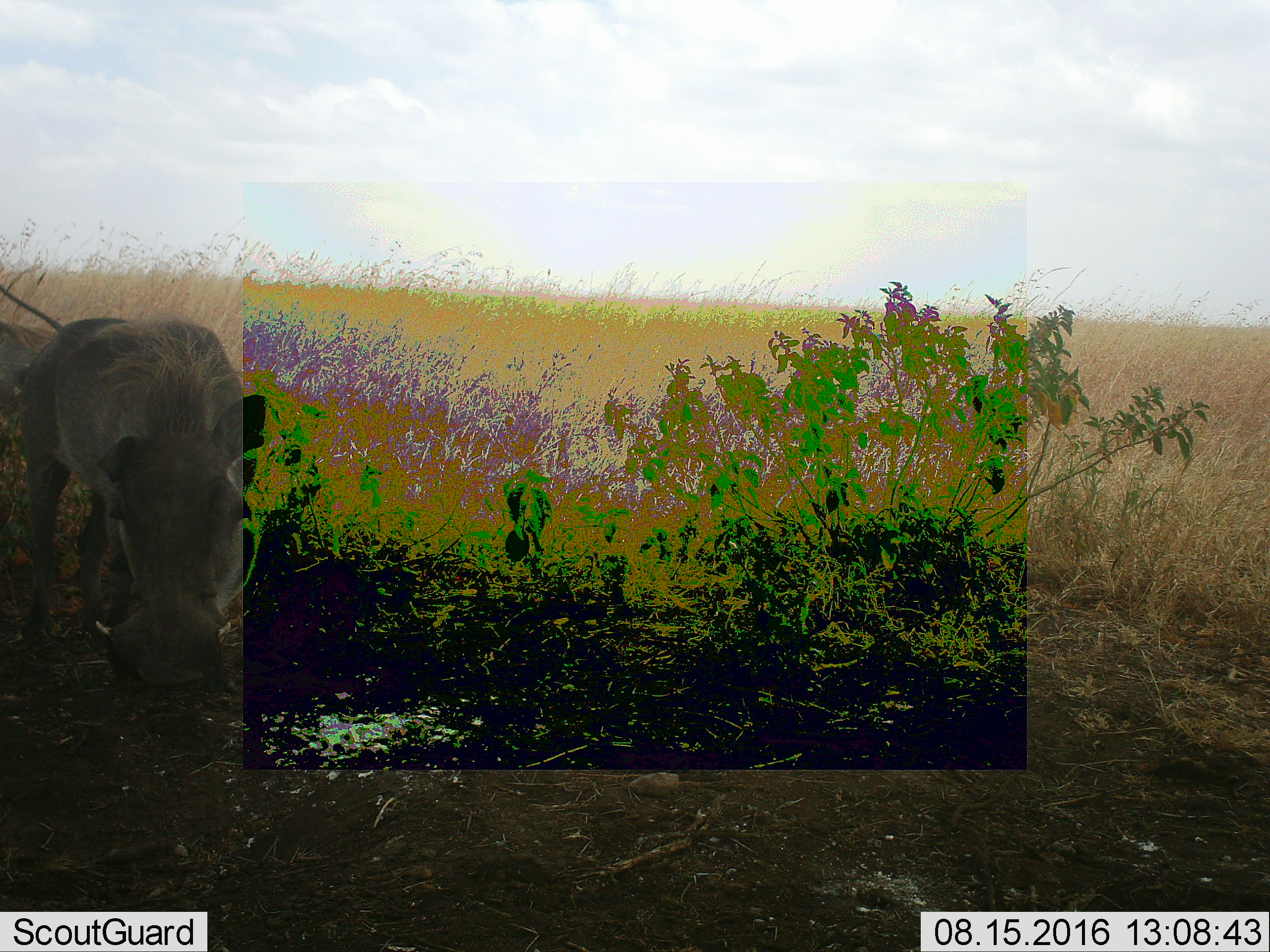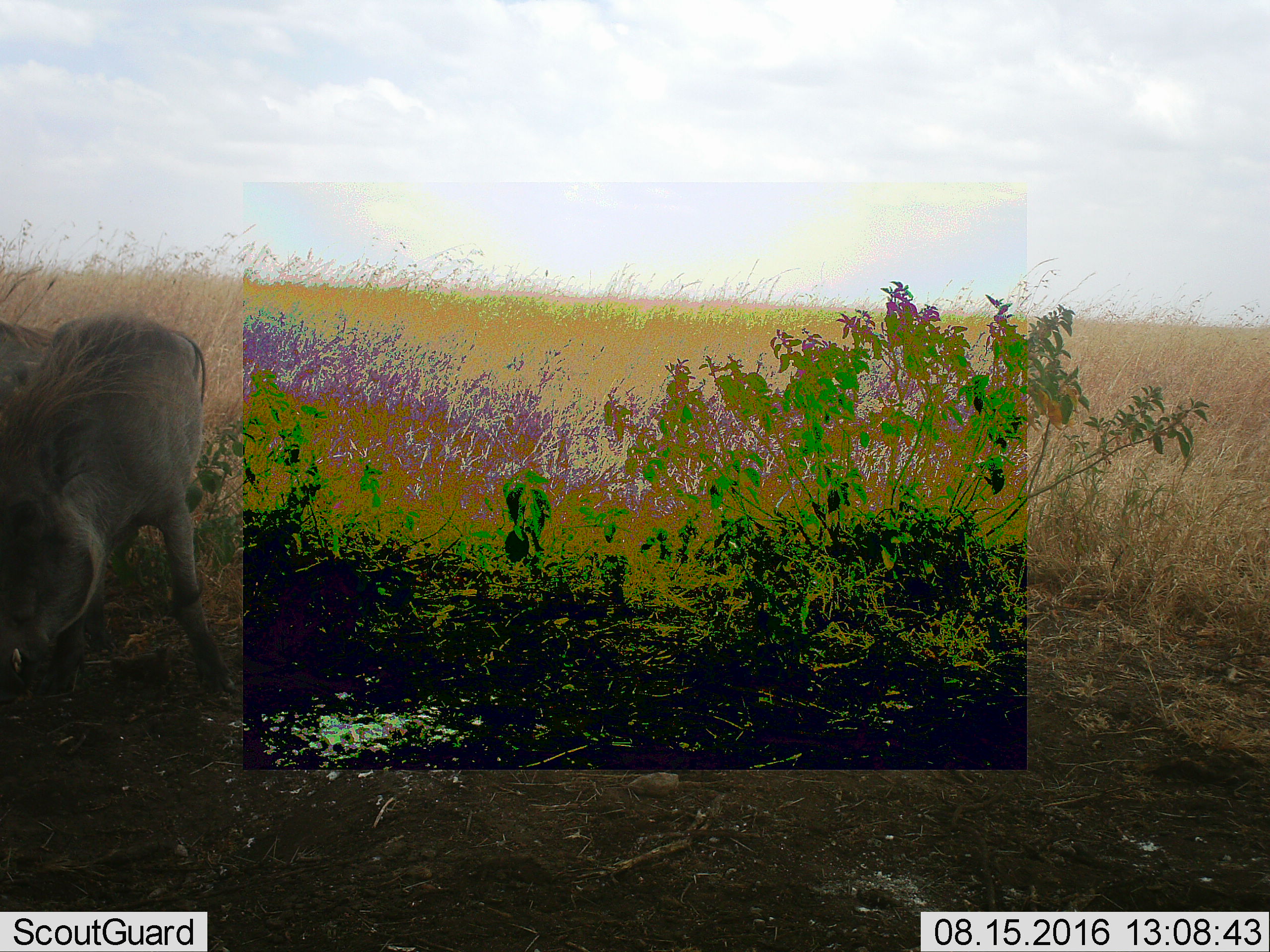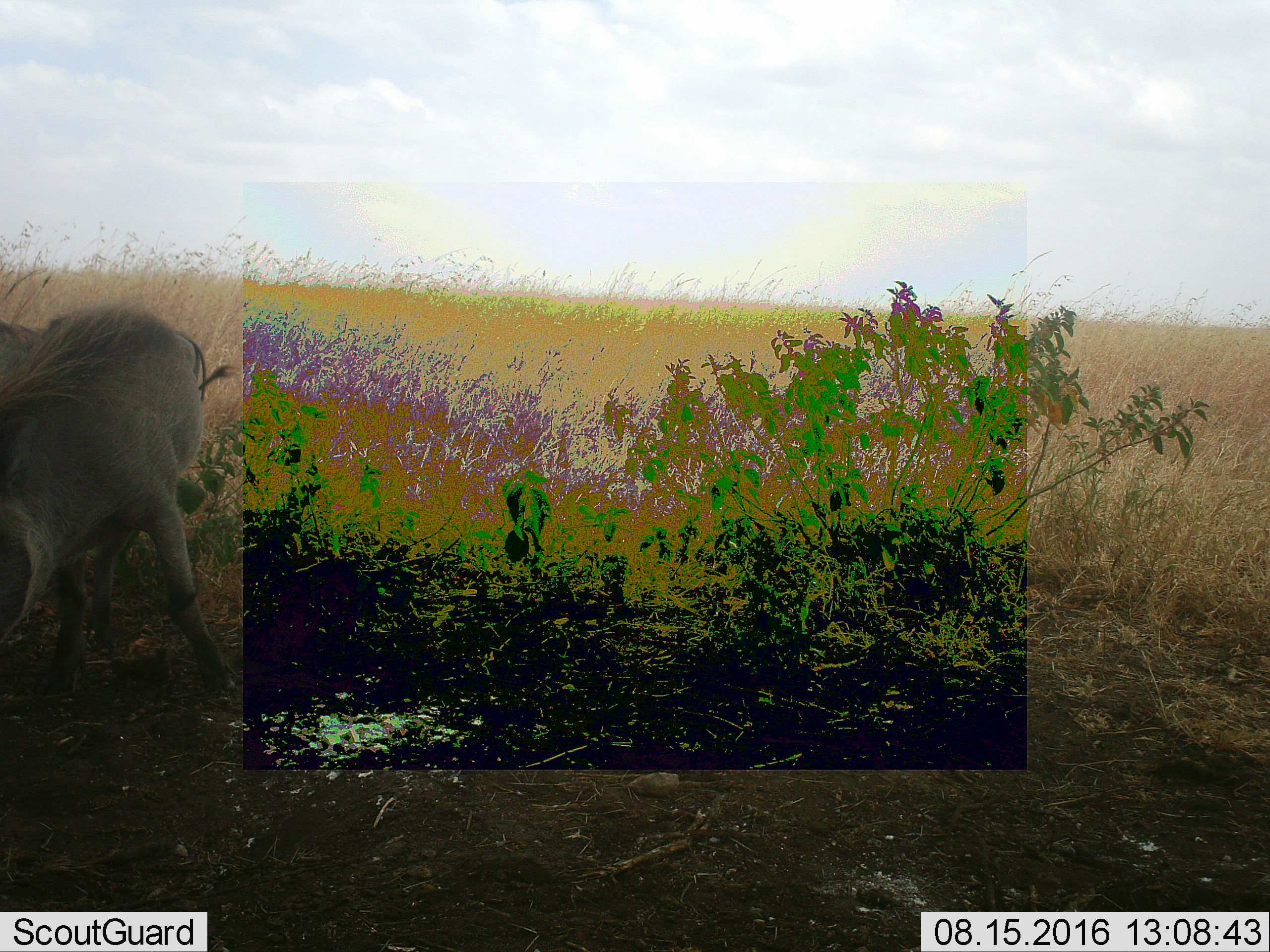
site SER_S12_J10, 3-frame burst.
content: unidentified animal